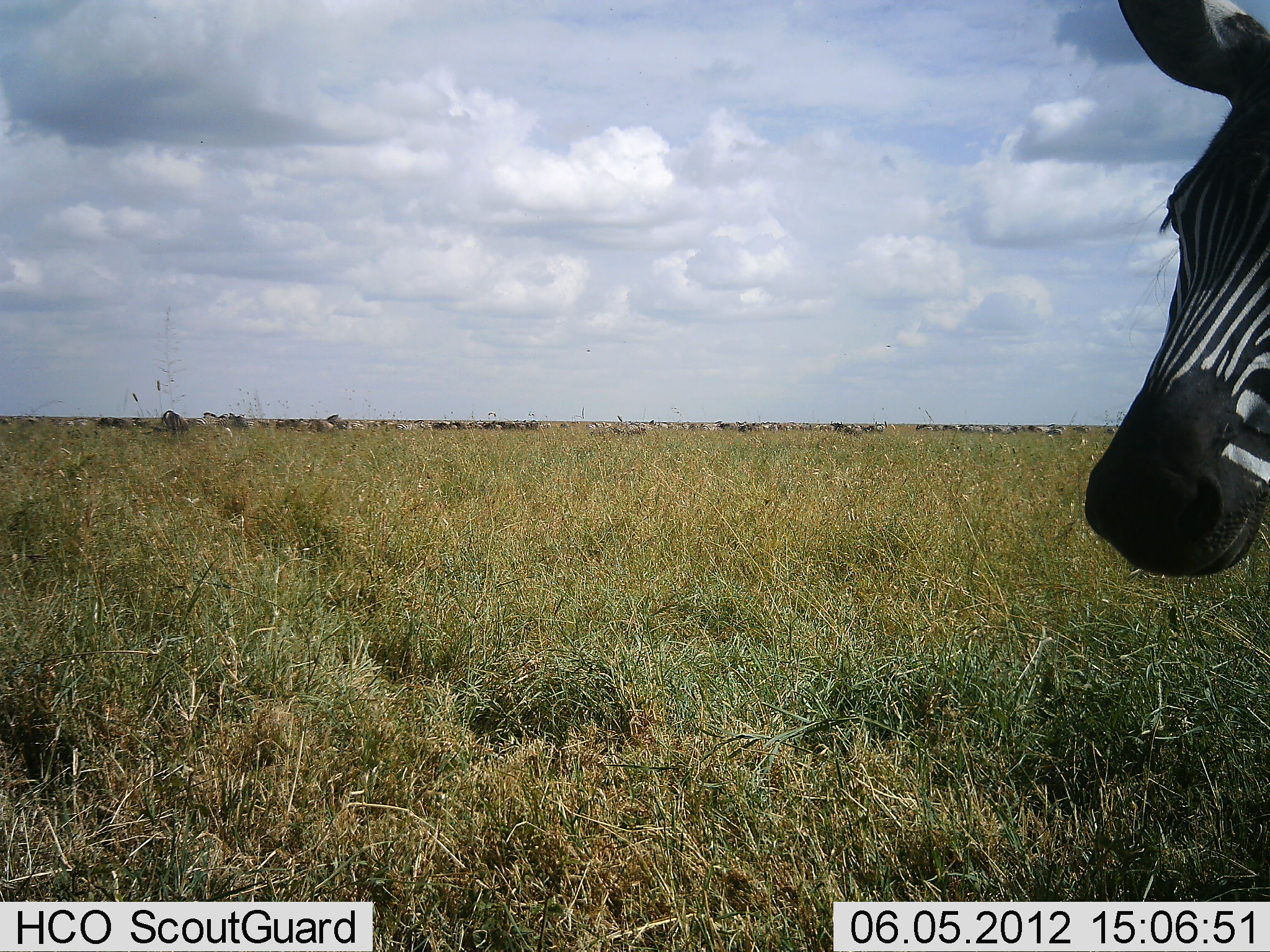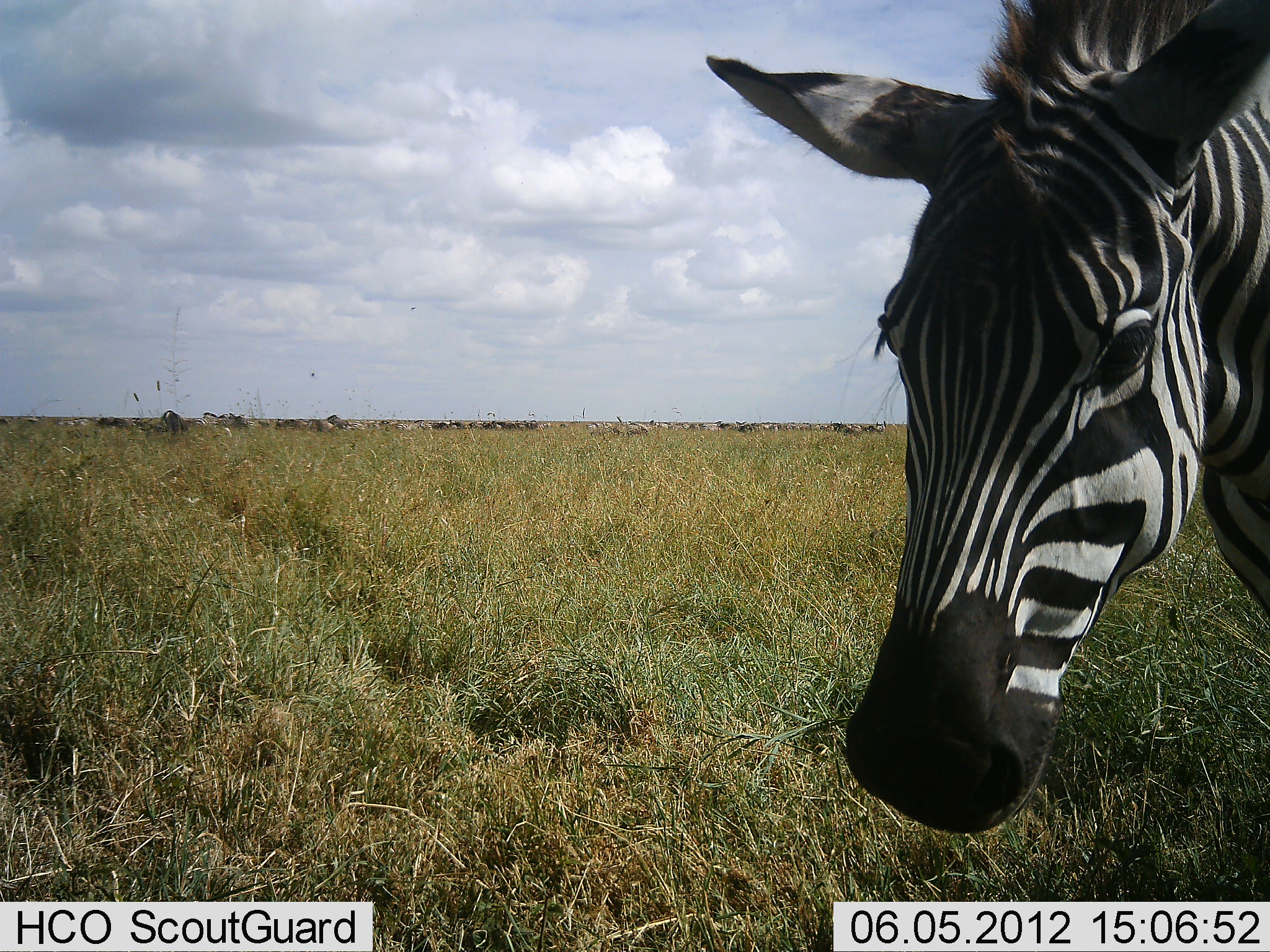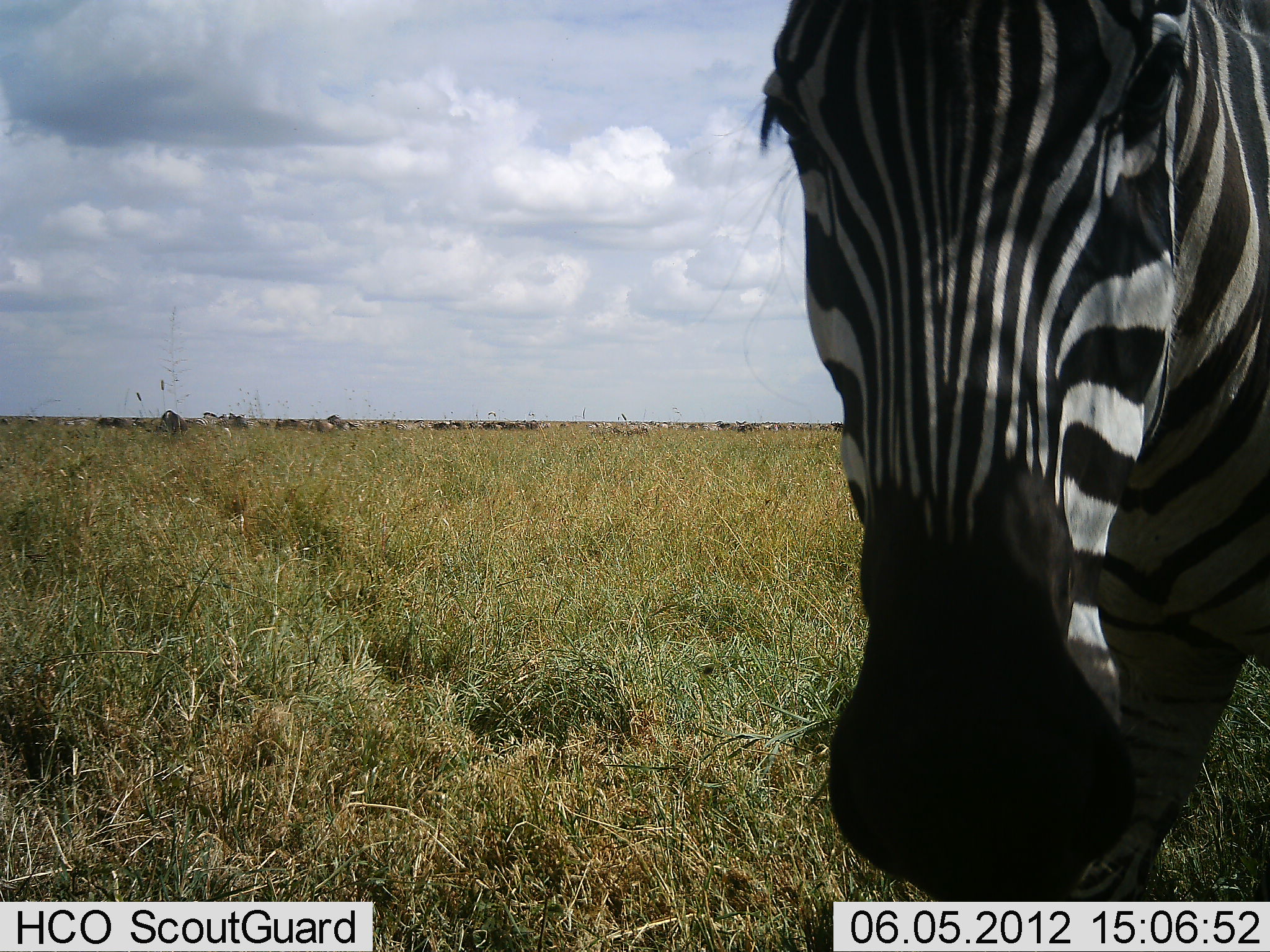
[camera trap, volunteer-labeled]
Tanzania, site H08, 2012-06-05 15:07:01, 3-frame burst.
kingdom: Animalia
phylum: Chordata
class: Mammalia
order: Perissodactyla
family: Equidae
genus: Equus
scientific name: Equus quagga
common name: plains zebra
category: zebra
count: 1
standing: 9%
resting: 0%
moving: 82%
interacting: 9%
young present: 0%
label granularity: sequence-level